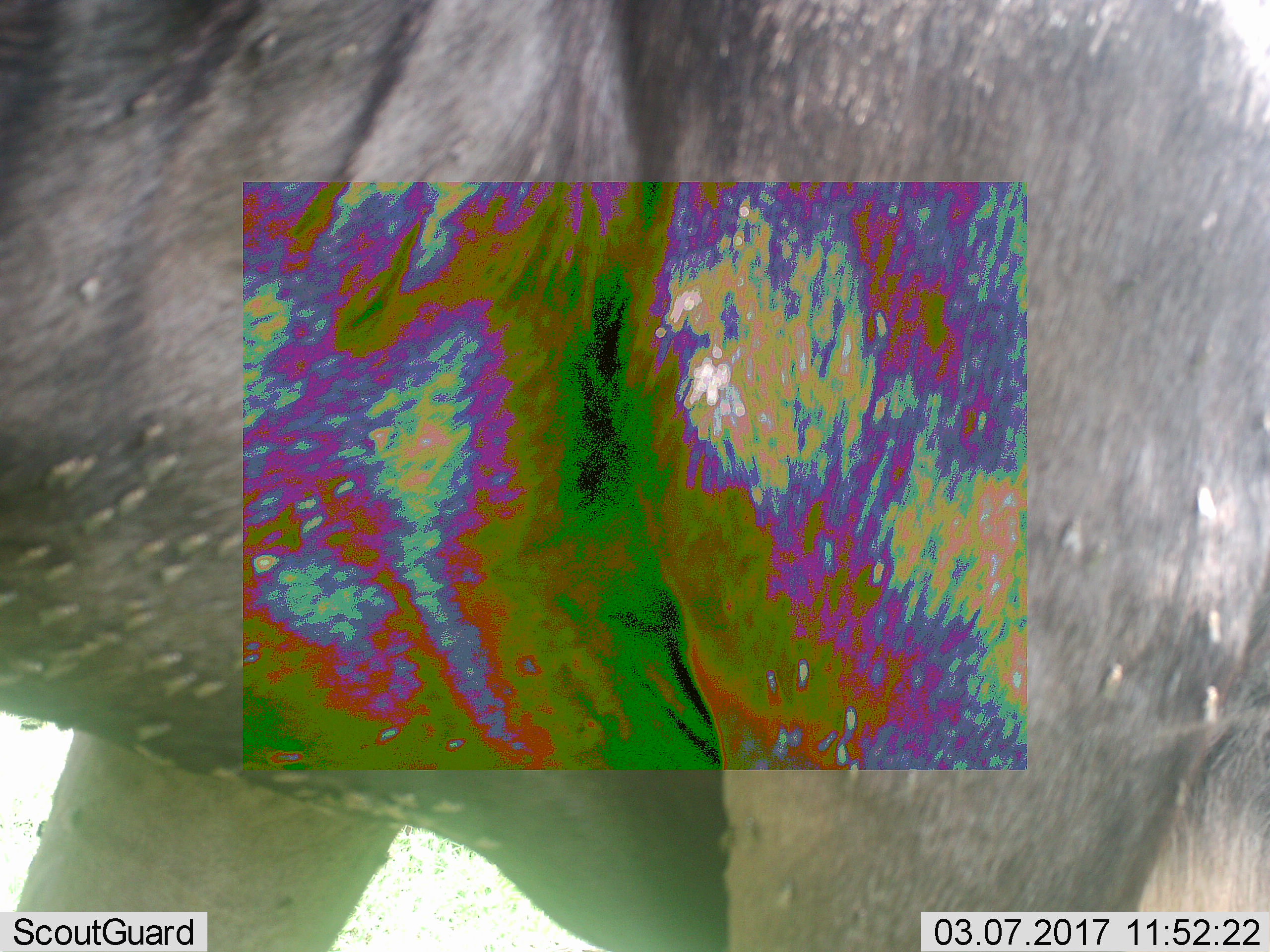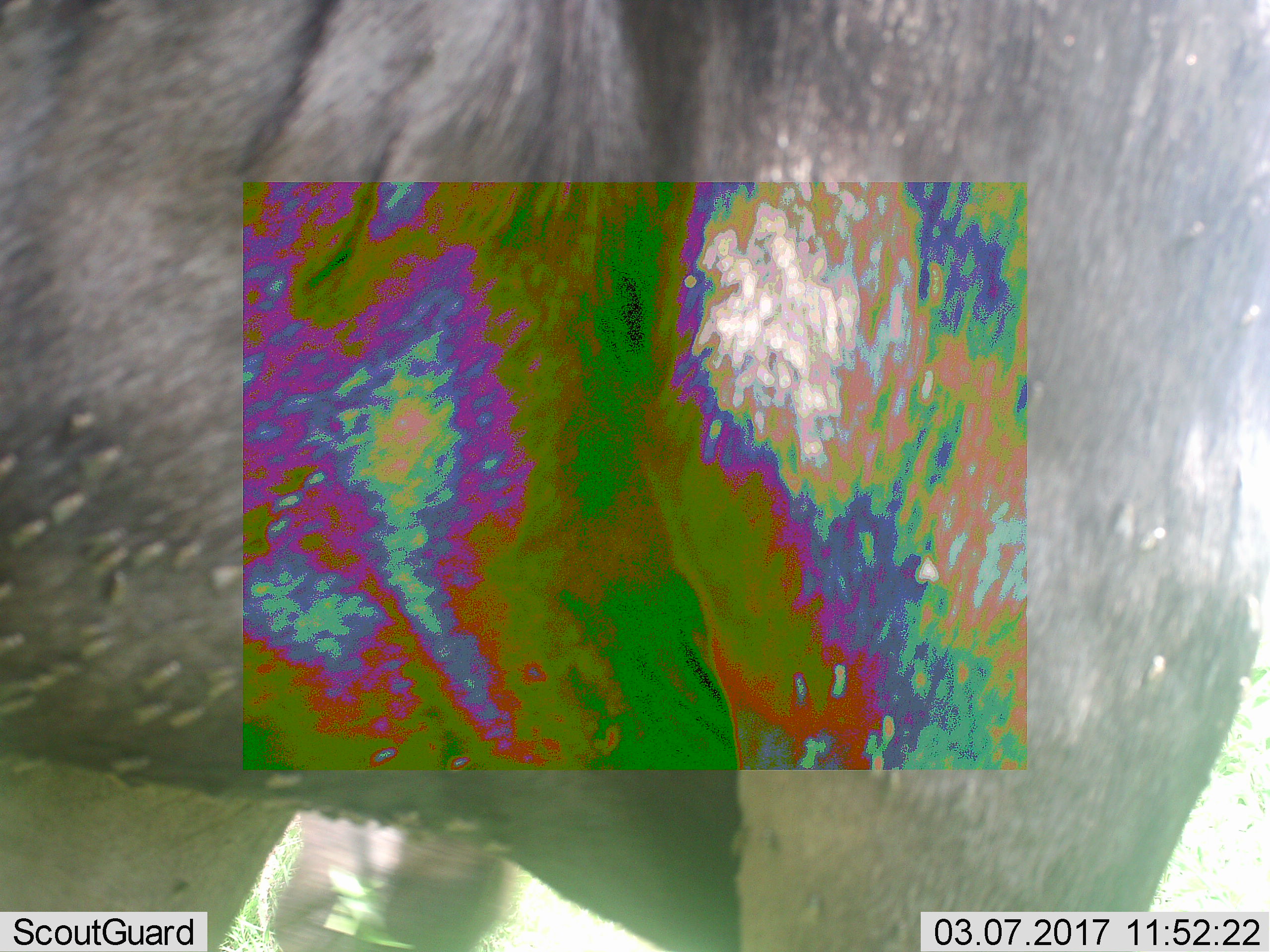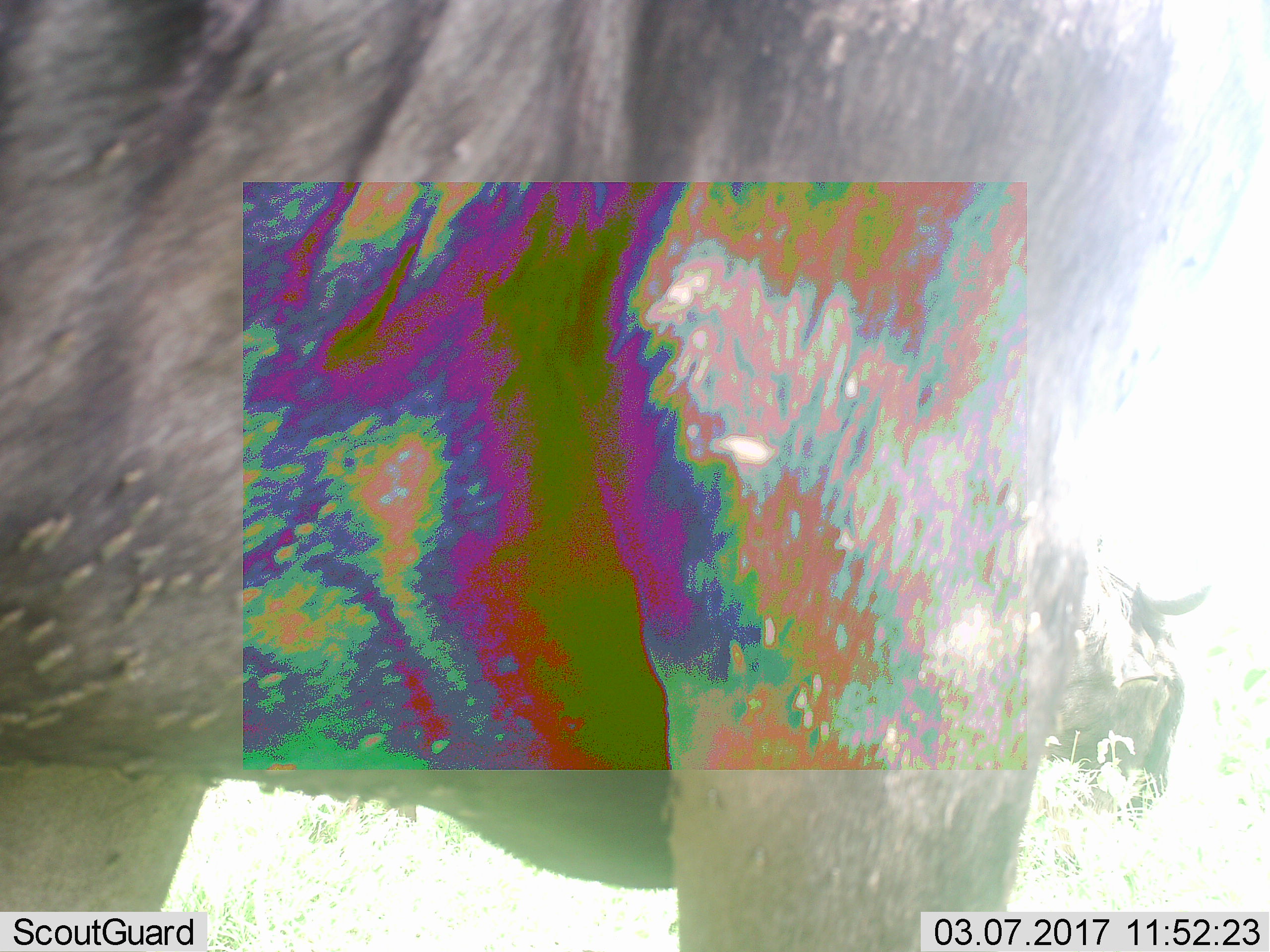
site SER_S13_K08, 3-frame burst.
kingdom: Animalia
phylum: Chordata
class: Mammalia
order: Artiodactyla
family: Bovidae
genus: Connochaetes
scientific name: Connochaetes taurinus taurinus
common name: blue wildebeest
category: wildebeestblue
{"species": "wildebeestblue (blue wildebeest) (Connochaetes taurinus taurinus)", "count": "1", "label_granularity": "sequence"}